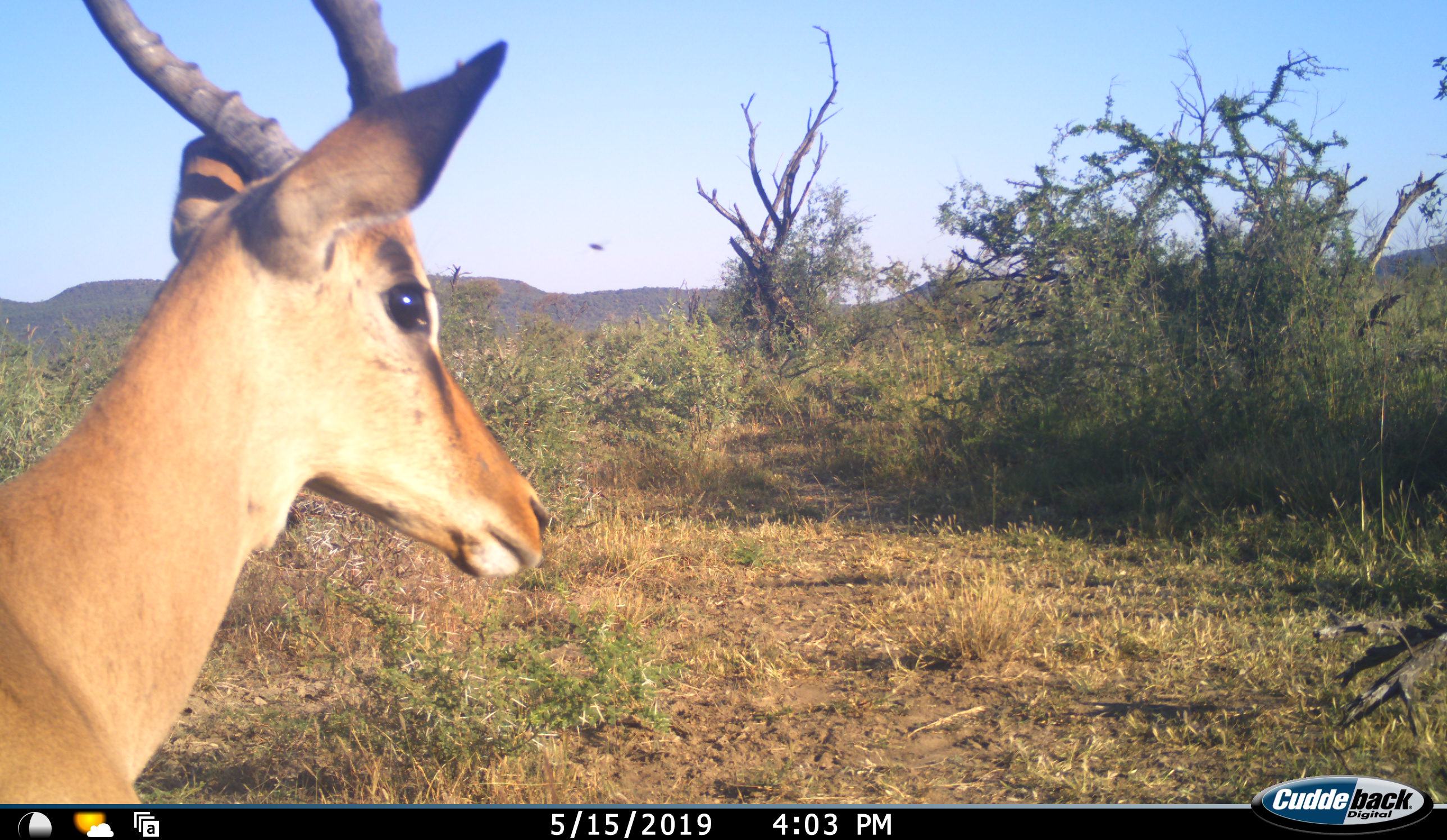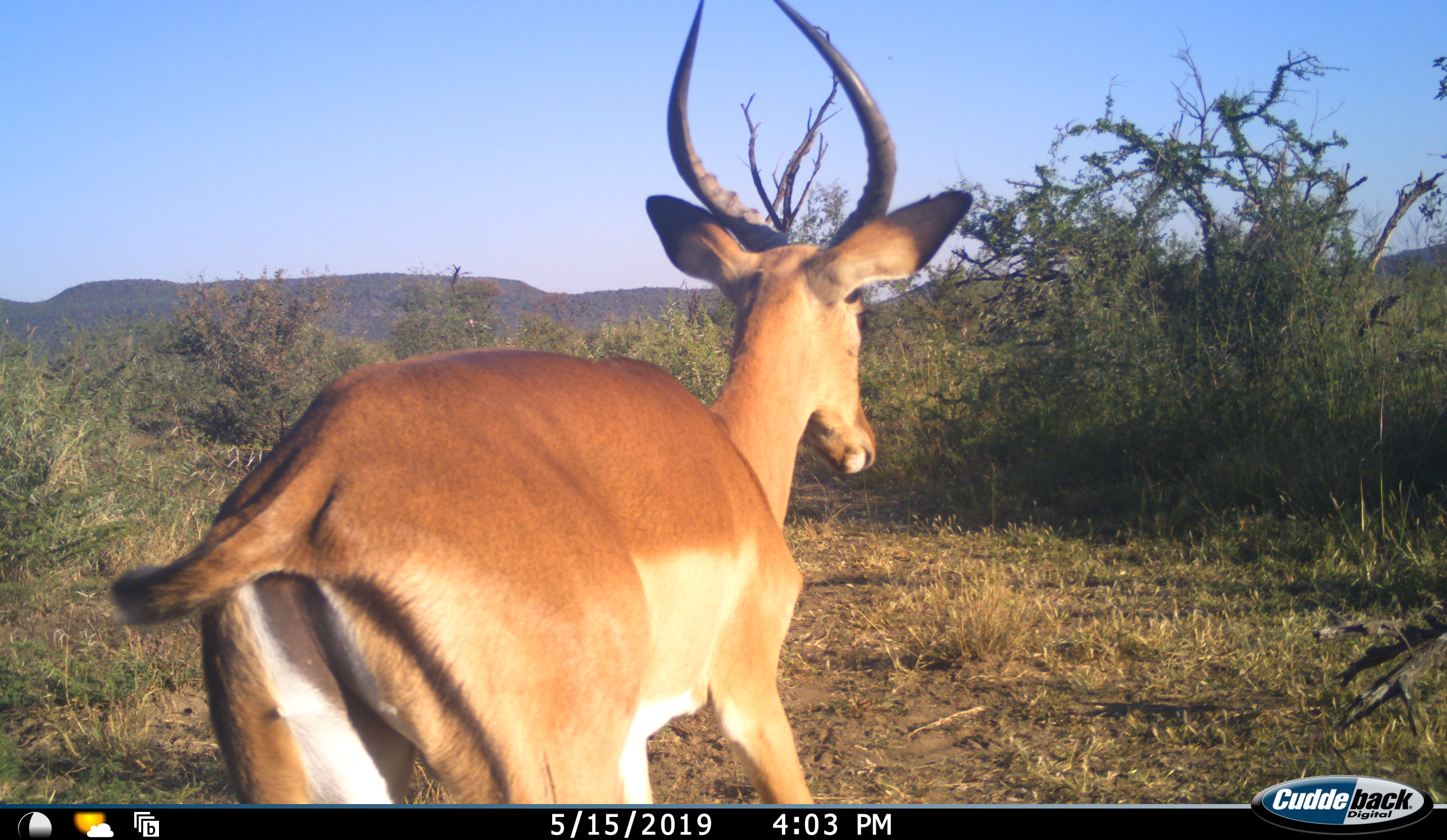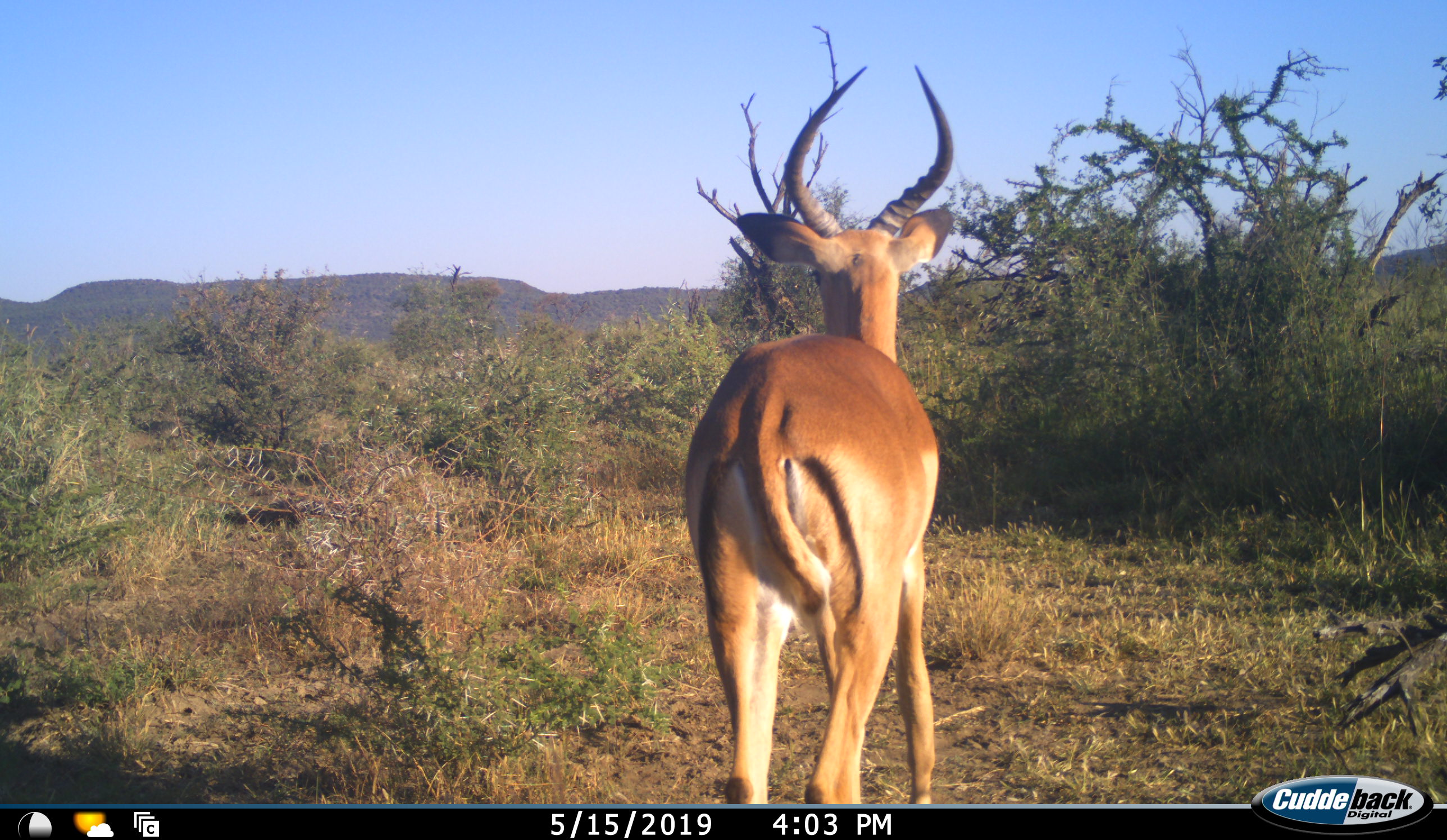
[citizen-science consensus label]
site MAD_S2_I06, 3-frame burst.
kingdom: Animalia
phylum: Chordata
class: Mammalia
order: Artiodactyla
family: Bovidae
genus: Aepyceros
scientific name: Aepyceros melampus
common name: impala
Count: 1.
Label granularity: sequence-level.